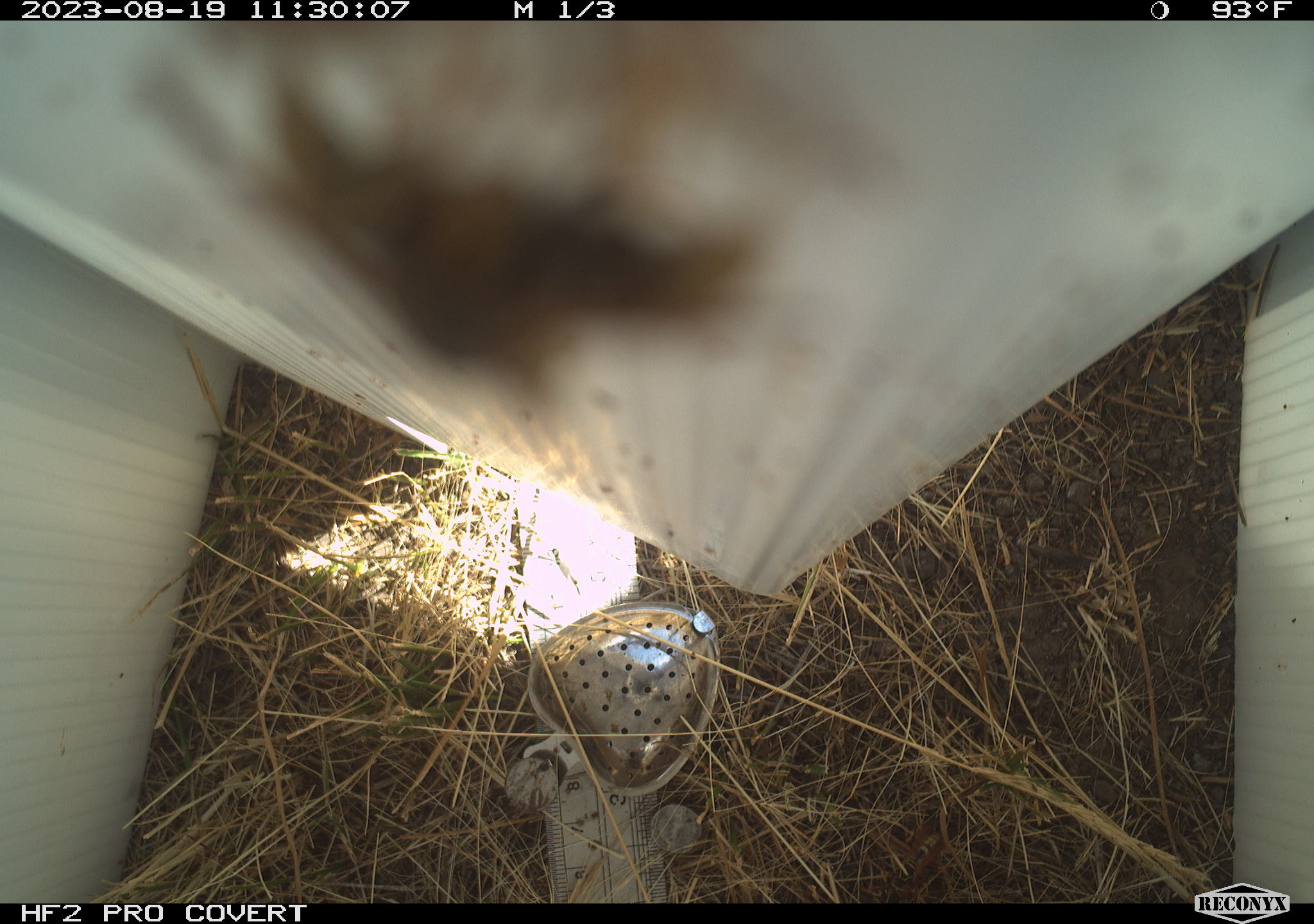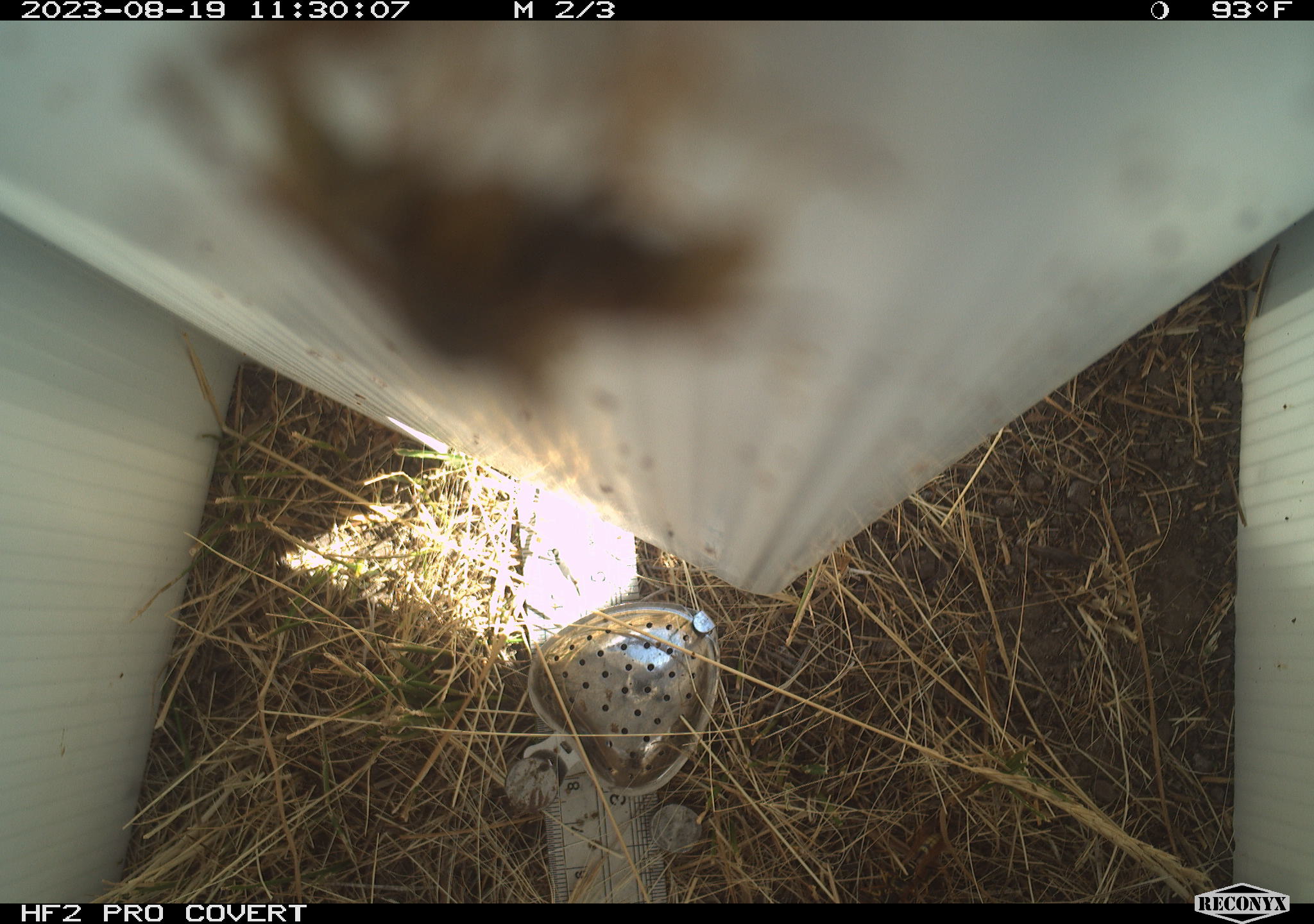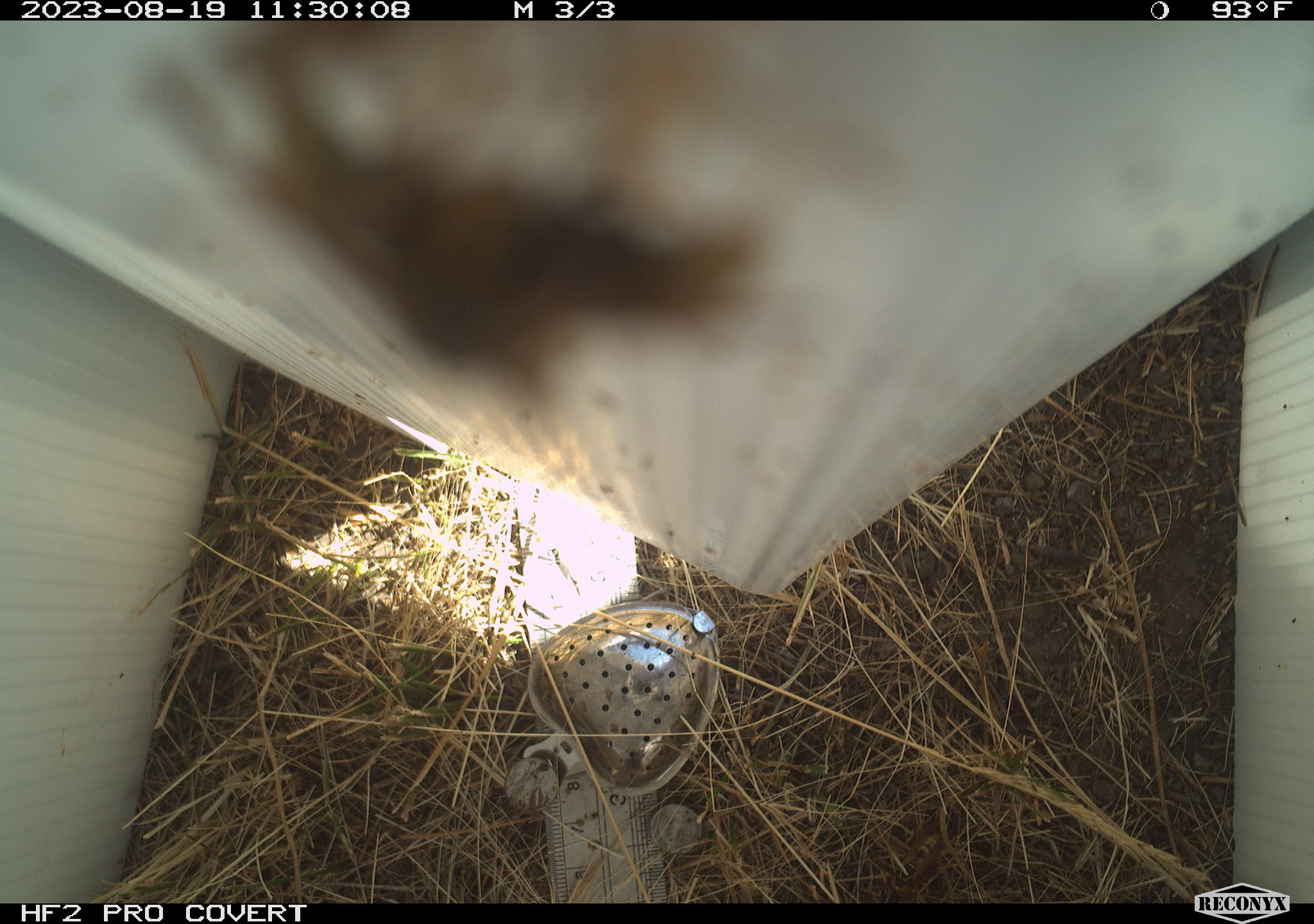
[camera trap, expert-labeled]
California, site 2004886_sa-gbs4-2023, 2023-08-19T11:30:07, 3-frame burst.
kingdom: Animalia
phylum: Arthropoda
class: Insecta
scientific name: Insecta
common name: insect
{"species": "insect (Insecta)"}